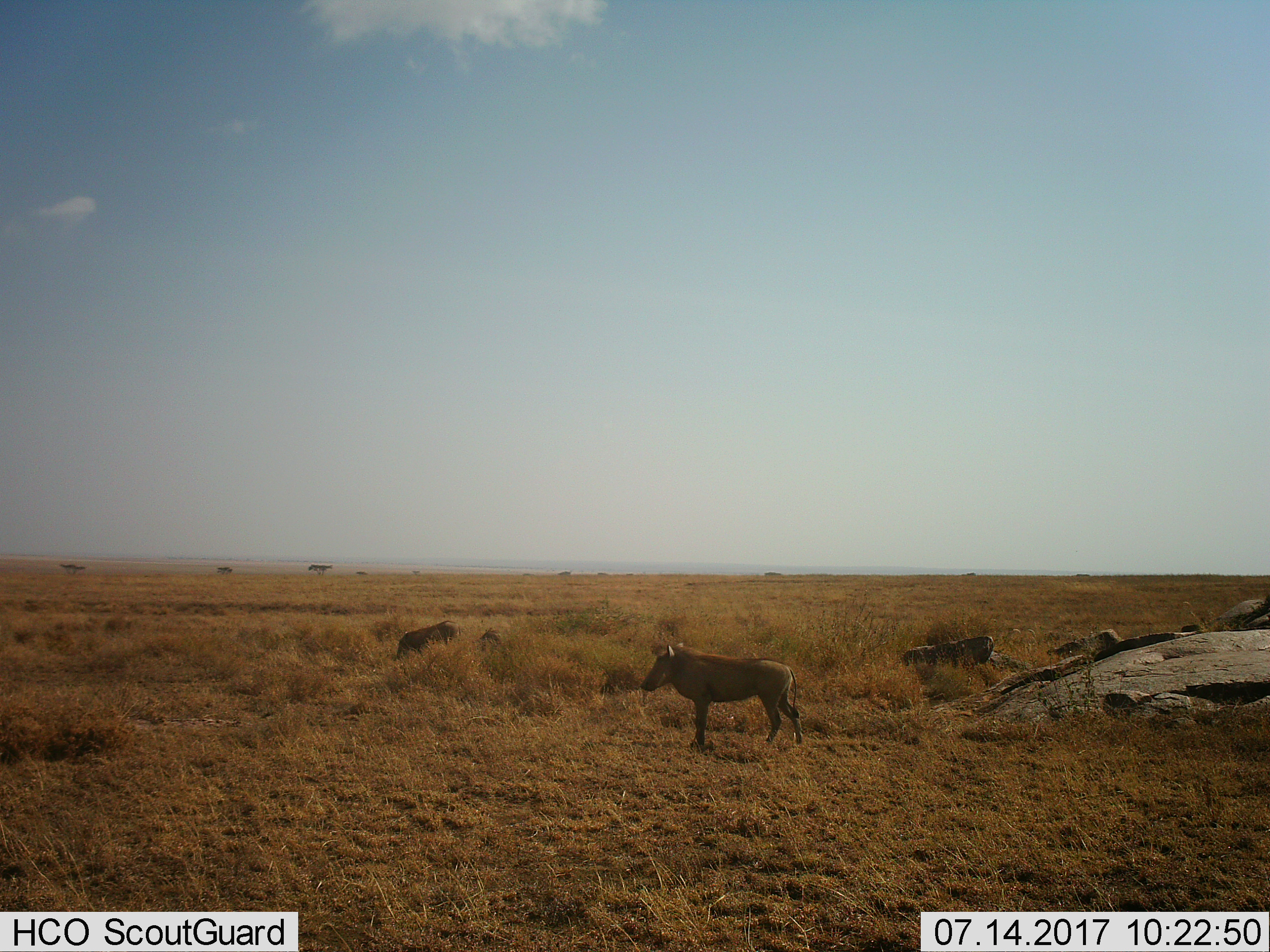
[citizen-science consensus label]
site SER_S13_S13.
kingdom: Animalia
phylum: Chordata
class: Mammalia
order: Artiodactyla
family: Suidae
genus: Phacochoerus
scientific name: Phacochoerus africanus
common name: warthog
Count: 3.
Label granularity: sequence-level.